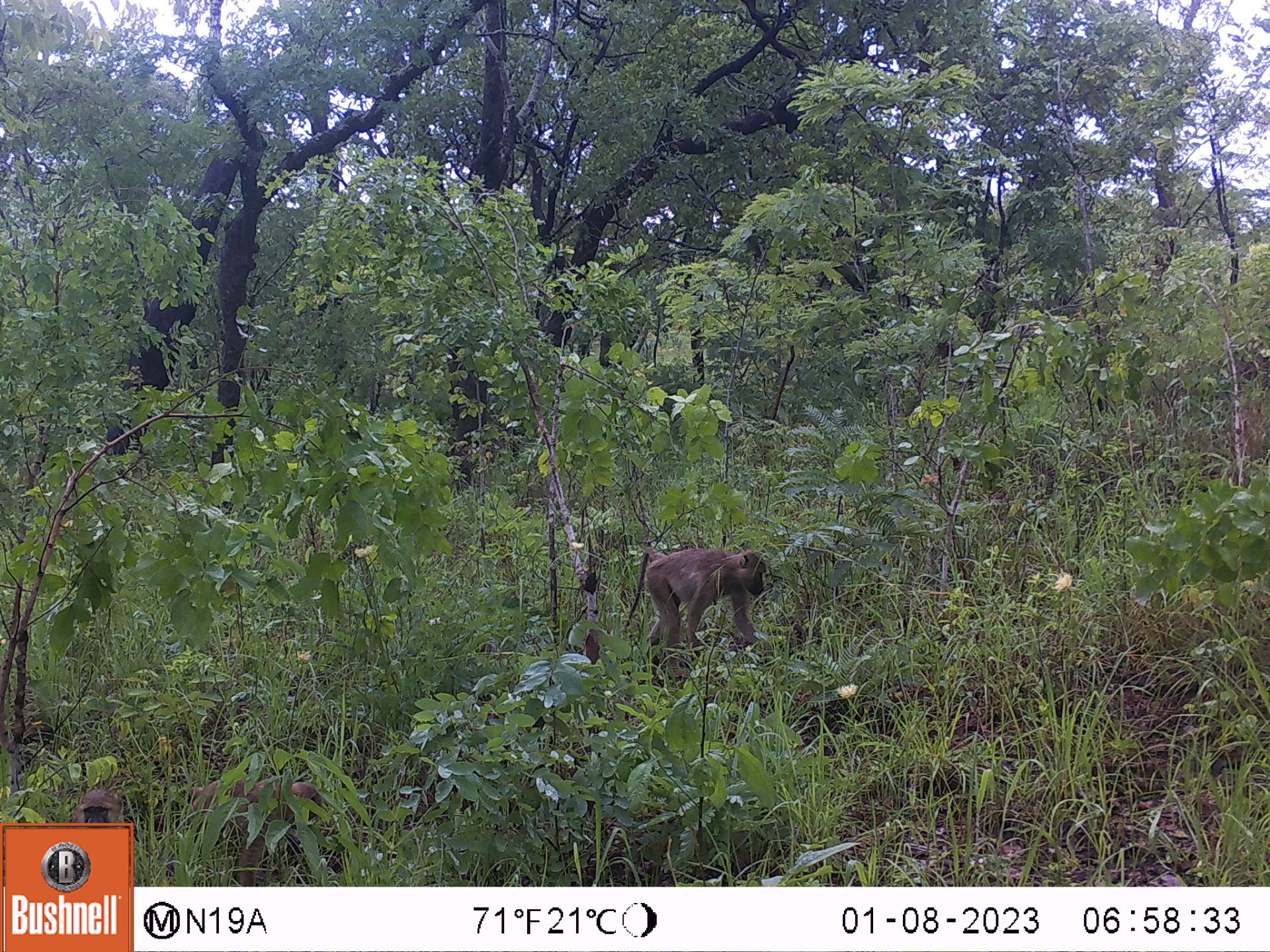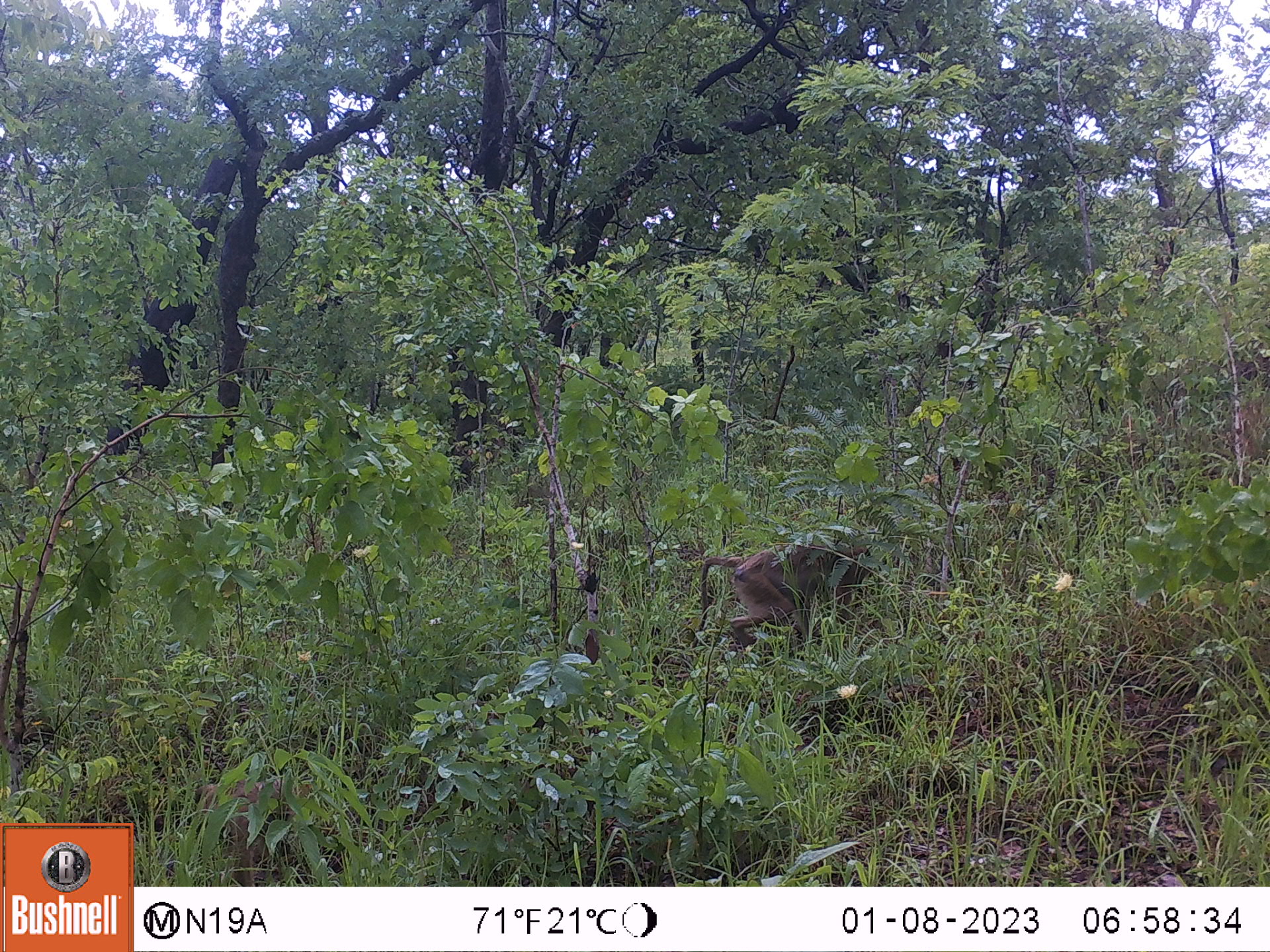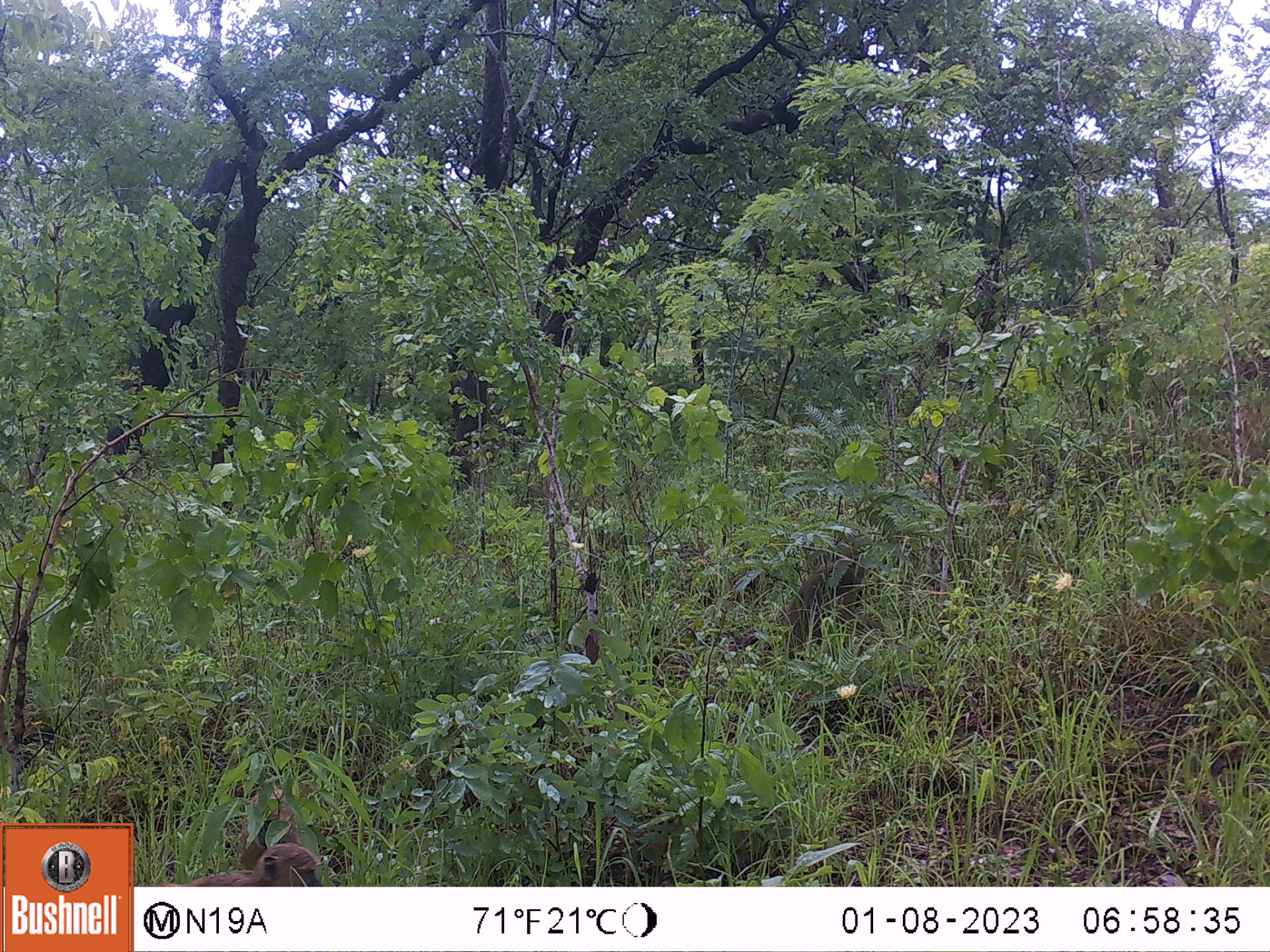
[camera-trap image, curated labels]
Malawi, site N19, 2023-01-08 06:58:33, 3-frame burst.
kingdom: Animalia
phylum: Chordata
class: Mammalia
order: Primates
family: Cercopithecidae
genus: Papio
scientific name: Papio cynocephalus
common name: yellow baboon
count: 3